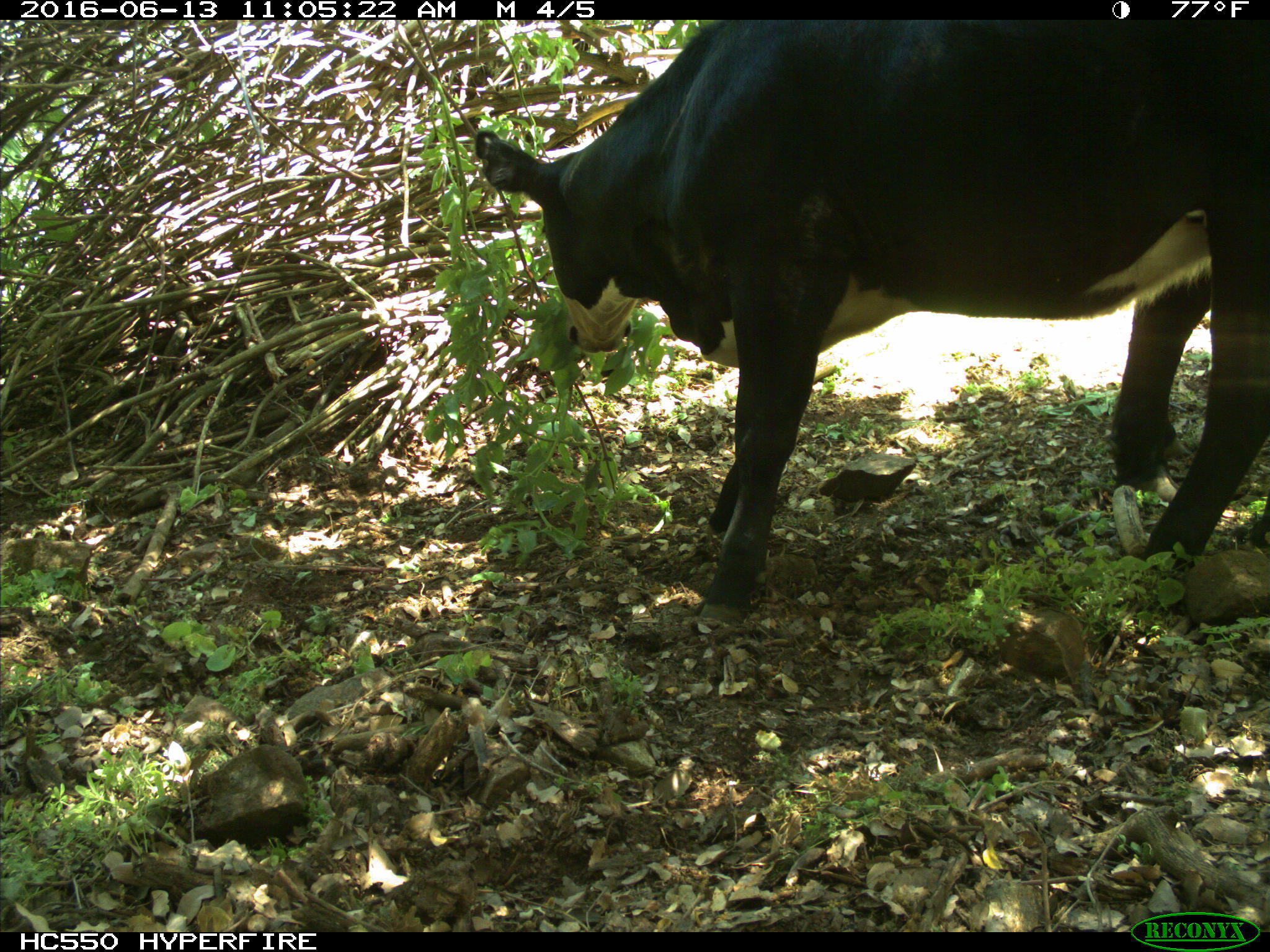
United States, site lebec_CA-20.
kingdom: Animalia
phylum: Chordata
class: Mammalia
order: Artiodactyla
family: Bovidae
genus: Bos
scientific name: Bos taurus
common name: domestic cow